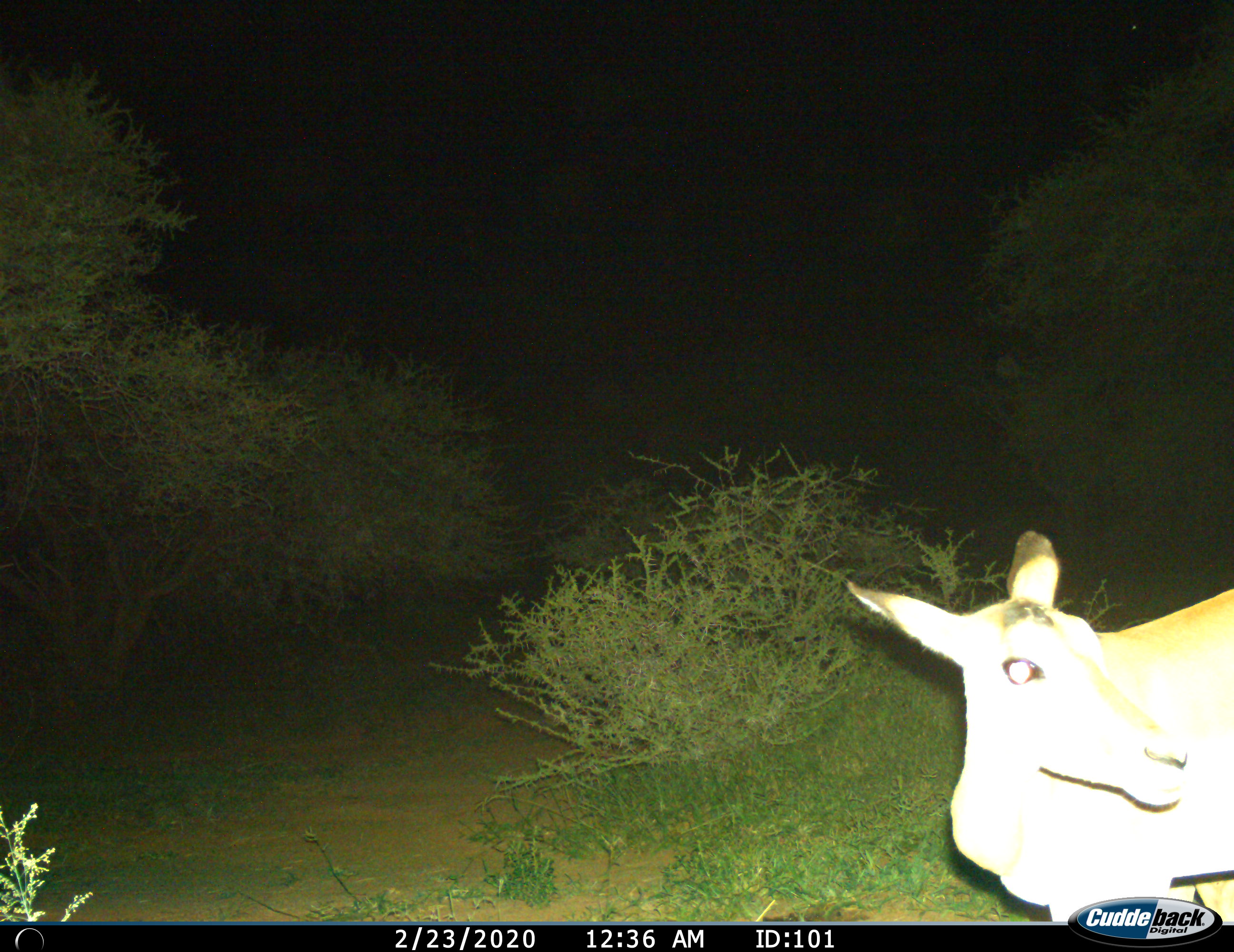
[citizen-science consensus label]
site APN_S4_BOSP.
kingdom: Animalia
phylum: Chordata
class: Mammalia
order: Artiodactyla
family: Bovidae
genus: Aepyceros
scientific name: Aepyceros melampus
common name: impala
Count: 1.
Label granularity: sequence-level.